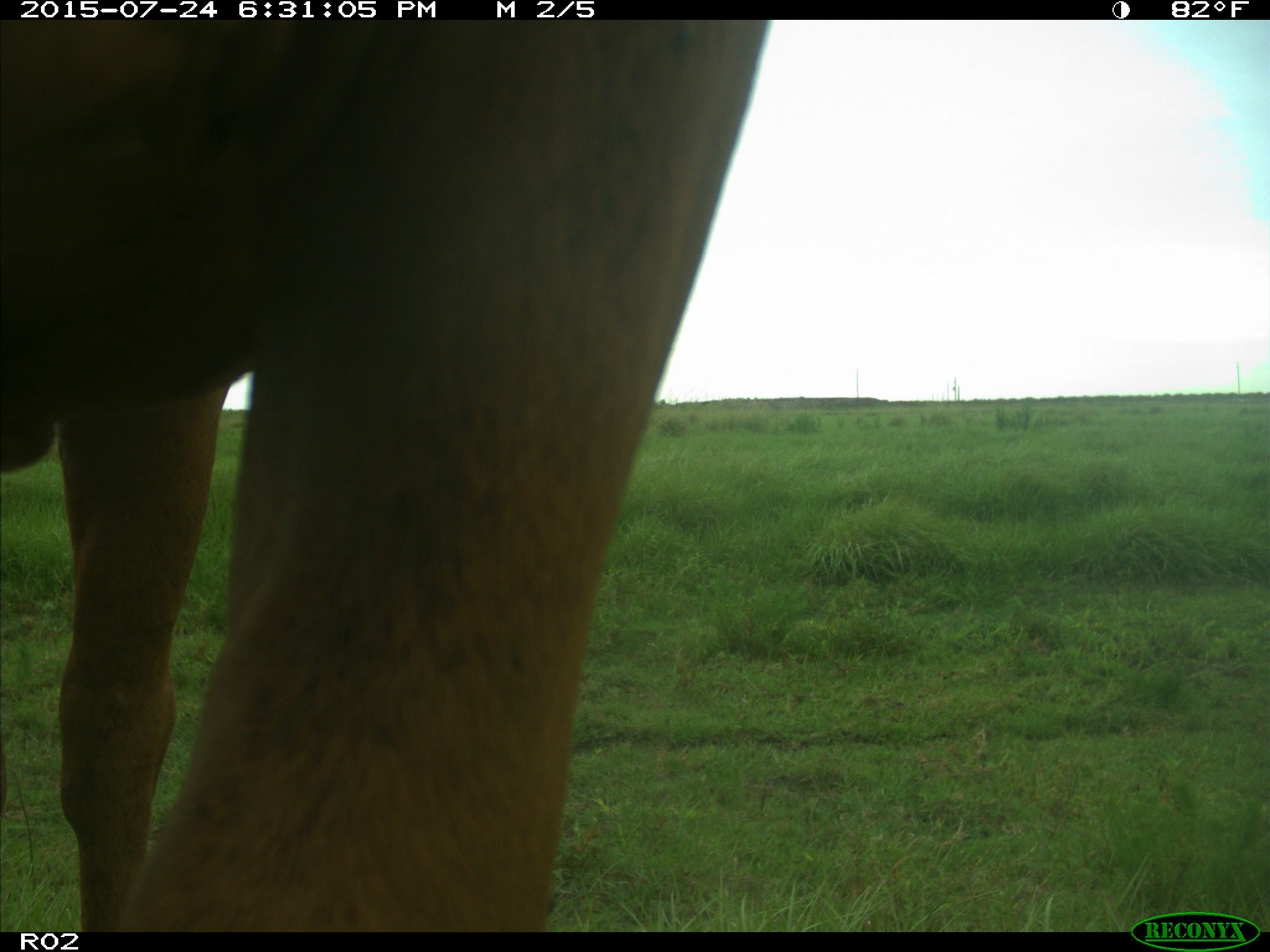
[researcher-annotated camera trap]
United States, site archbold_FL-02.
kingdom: Animalia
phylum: Chordata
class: Mammalia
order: Artiodactyla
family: Bovidae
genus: Bos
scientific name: Bos taurus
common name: domestic cow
Bos taurus (domestic cow).